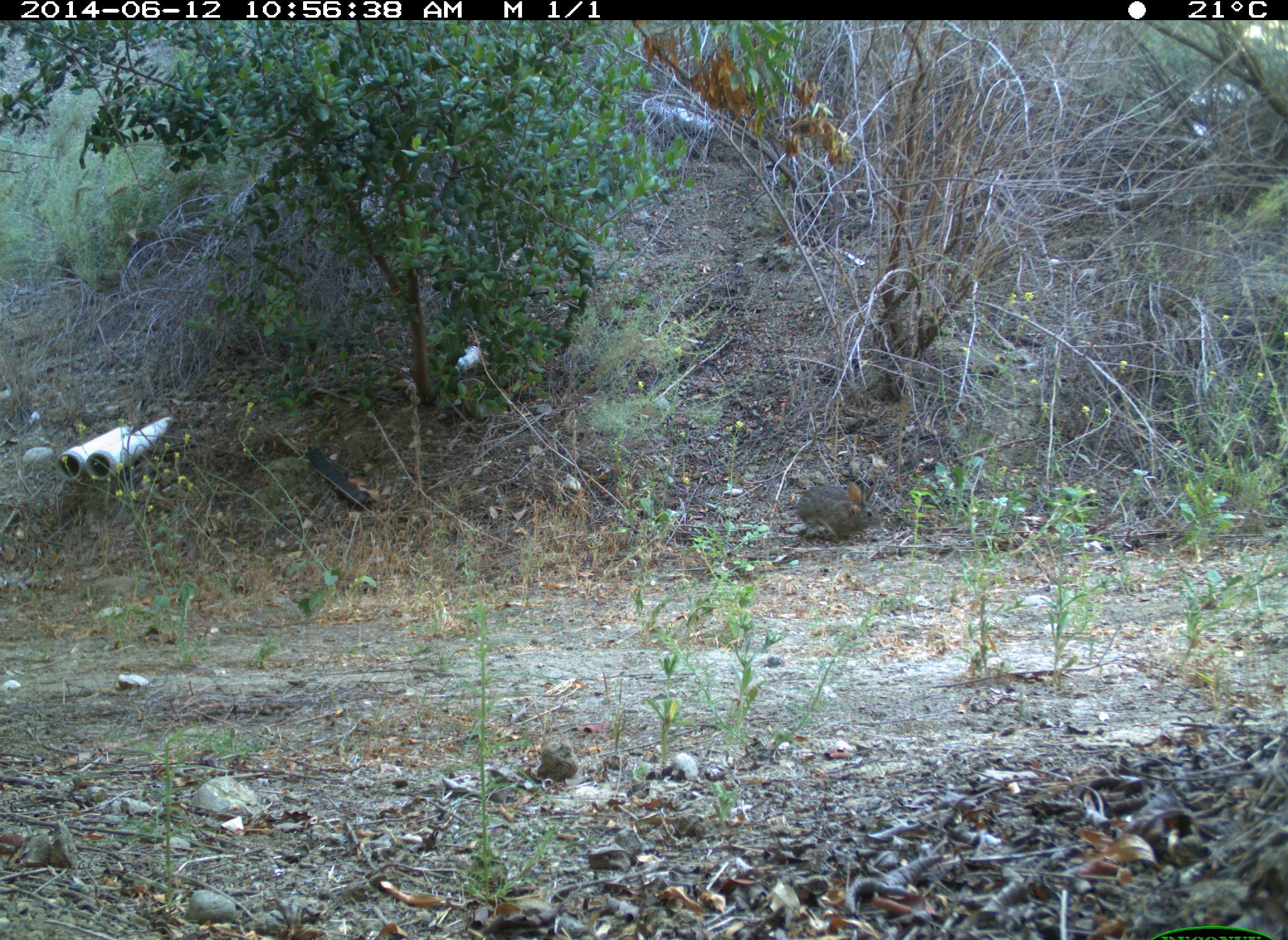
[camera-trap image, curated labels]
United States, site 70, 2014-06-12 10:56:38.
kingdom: Animalia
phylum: Chordata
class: Mammalia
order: Lagomorpha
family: Leporidae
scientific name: Leporidae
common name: rabbits and hares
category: rabbit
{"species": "rabbit (rabbits and hares) (Leporidae)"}